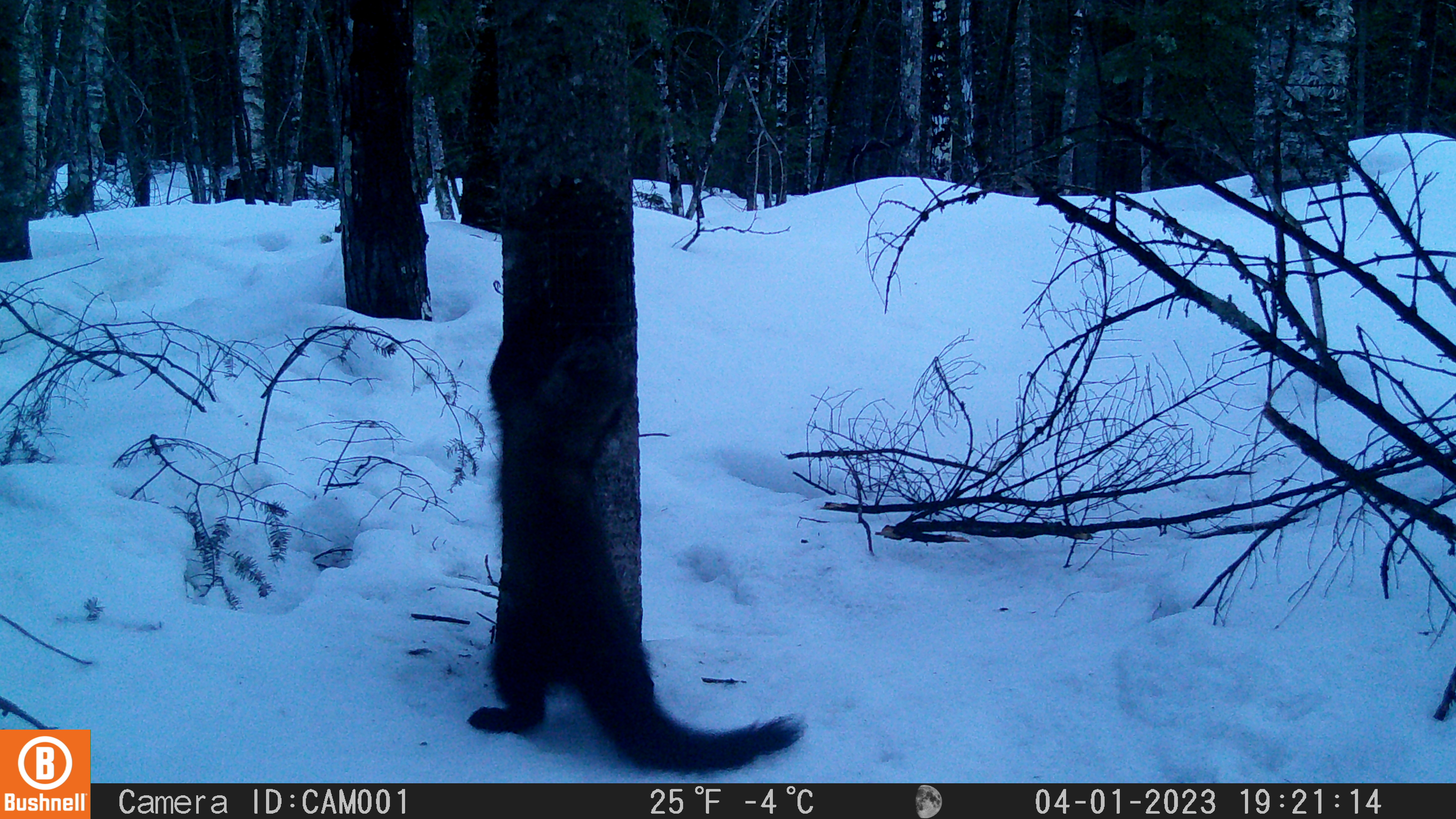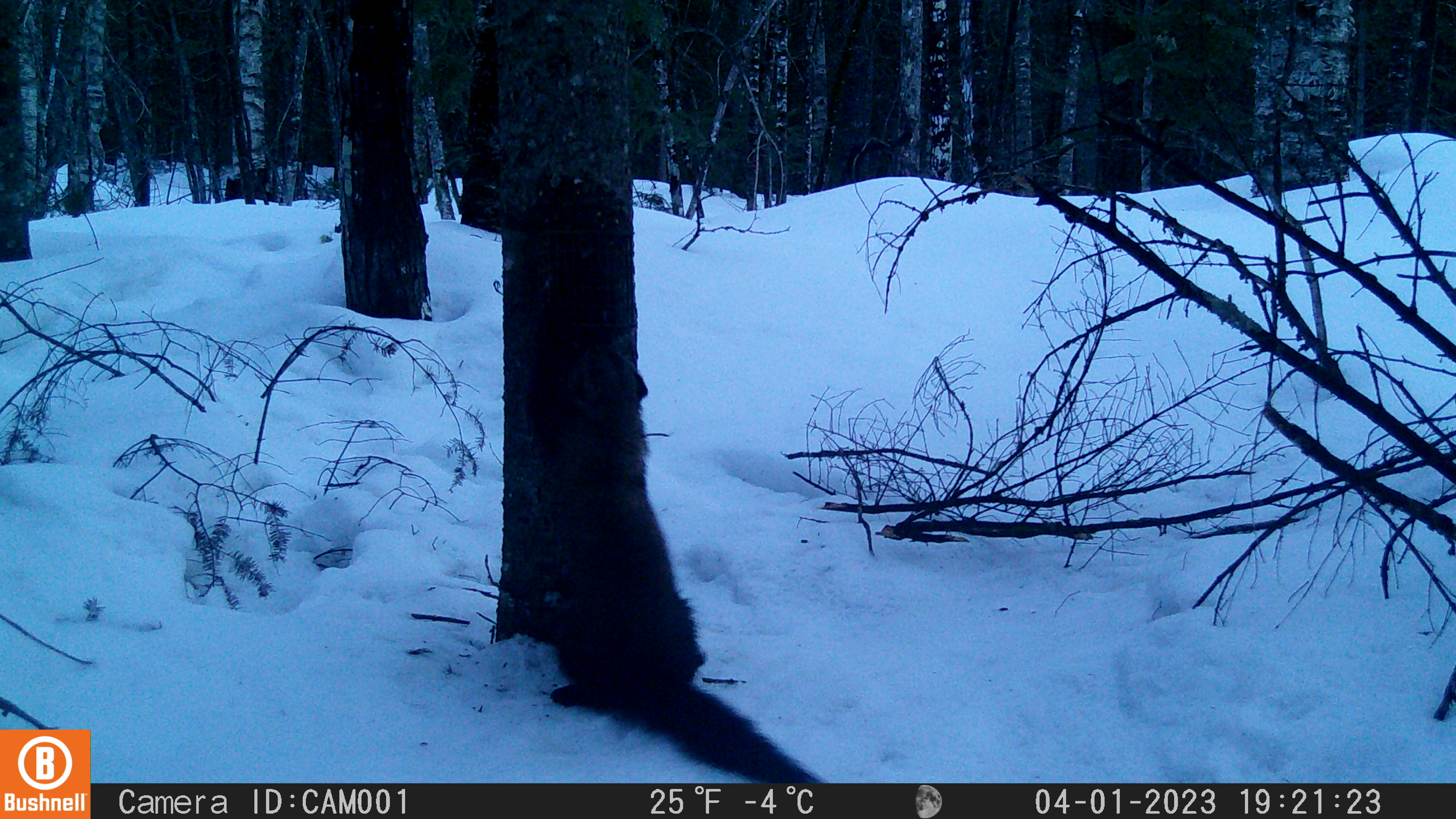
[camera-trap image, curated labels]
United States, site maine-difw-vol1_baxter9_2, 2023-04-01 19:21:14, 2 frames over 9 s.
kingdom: Animalia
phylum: Chordata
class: Mammalia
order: Carnivora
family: Mustelidae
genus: Pekania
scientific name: Pekania pennanti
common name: fisher